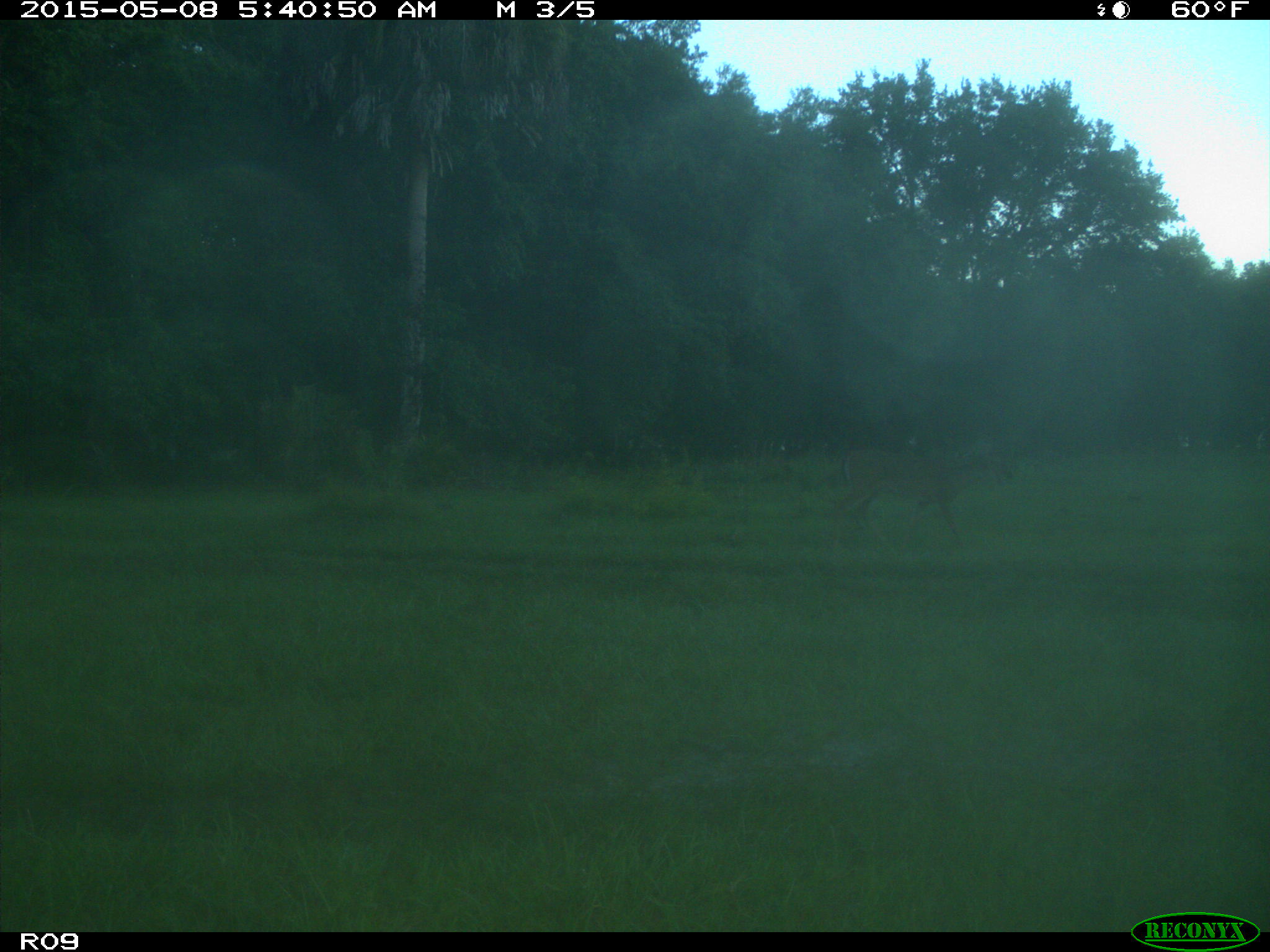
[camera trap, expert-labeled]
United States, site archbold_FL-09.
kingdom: Animalia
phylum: Chordata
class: Mammalia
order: Artiodactyla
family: Cervidae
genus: Odocoileus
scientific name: Odocoileus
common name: deer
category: unidentified deer